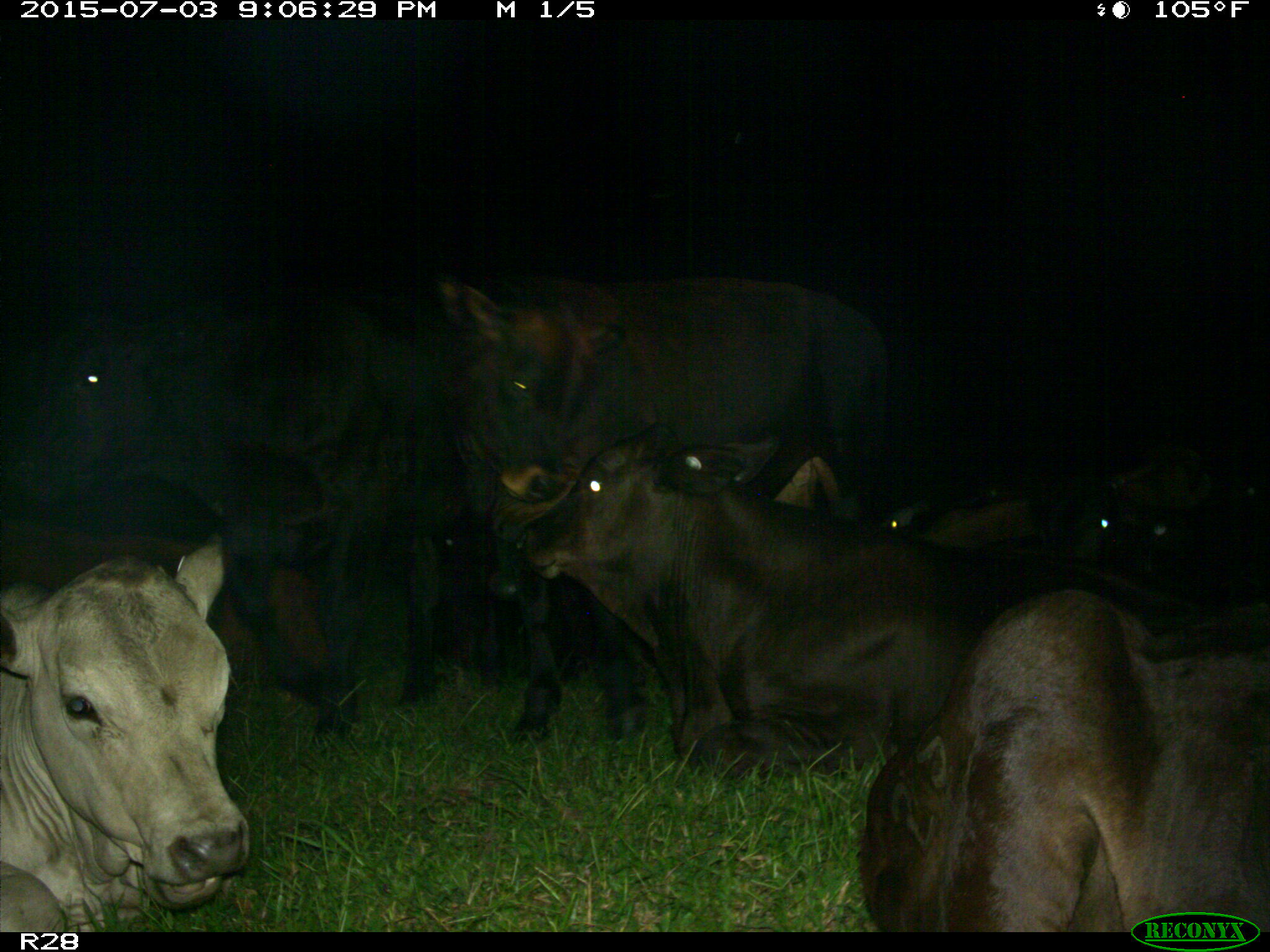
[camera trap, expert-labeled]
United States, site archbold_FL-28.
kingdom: Animalia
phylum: Chordata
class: Mammalia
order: Artiodactyla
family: Bovidae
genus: Bos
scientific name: Bos taurus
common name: domestic cow